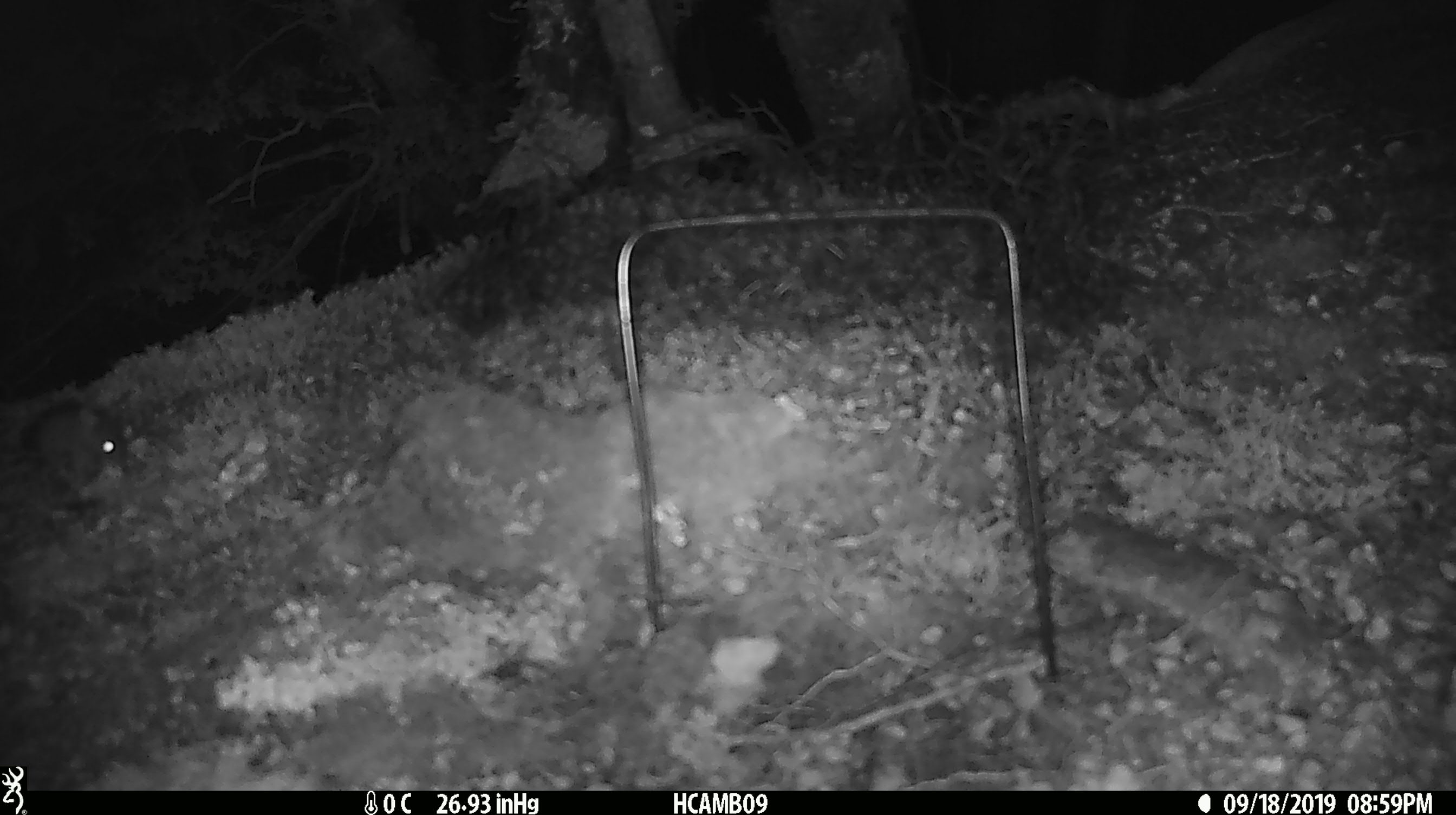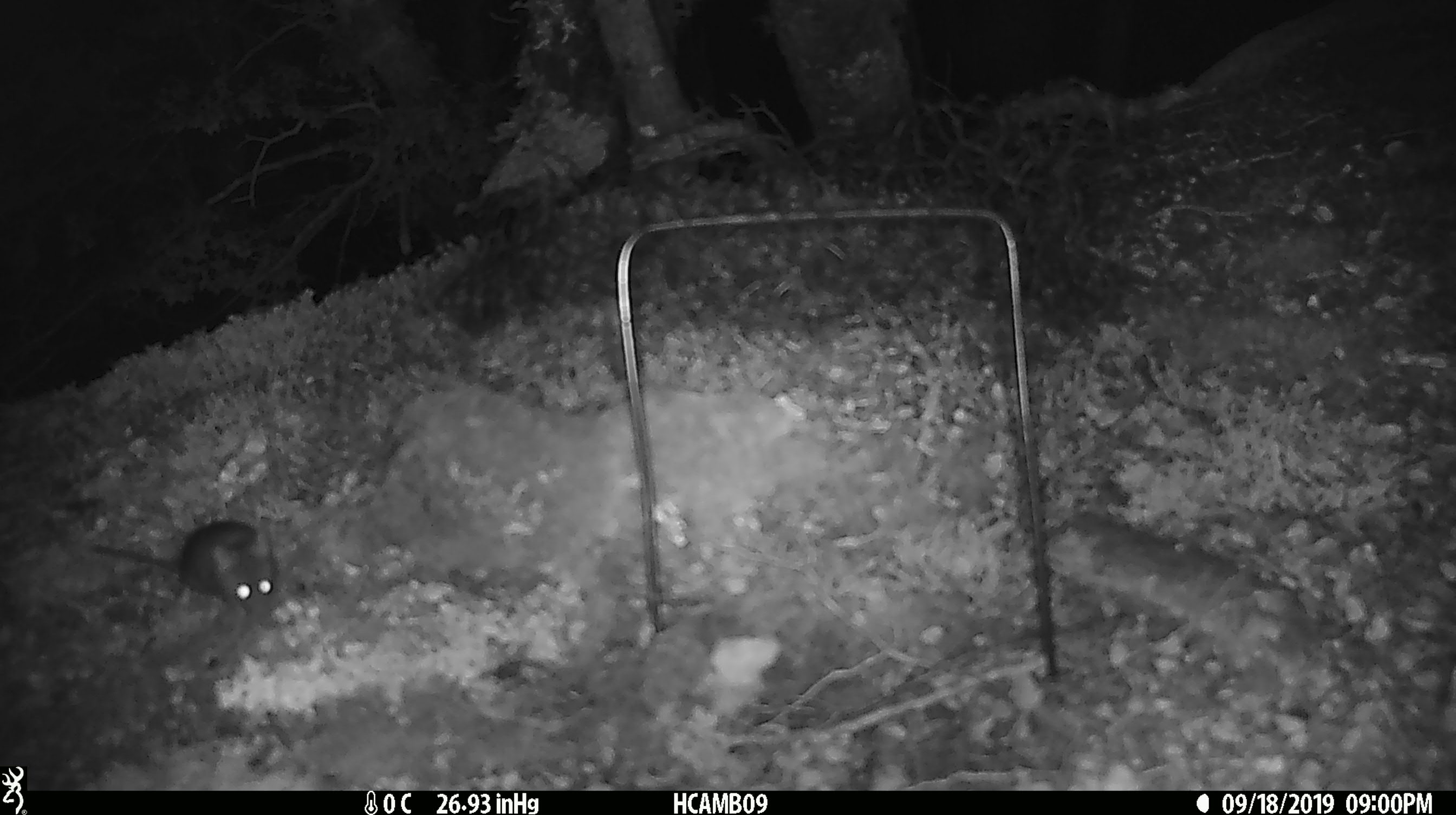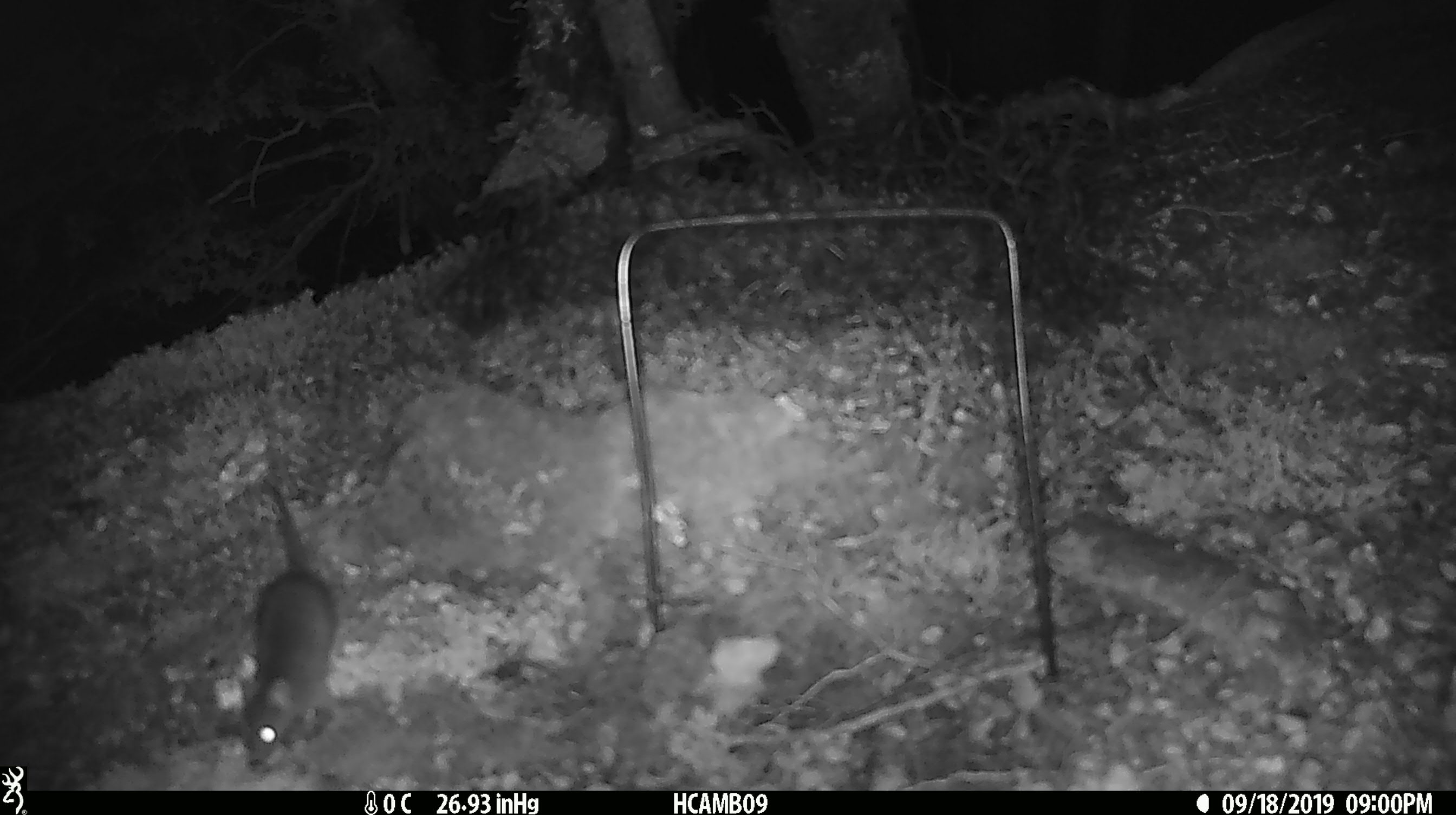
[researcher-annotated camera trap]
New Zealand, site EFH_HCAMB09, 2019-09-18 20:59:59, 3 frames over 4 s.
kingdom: Animalia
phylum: Chordata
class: Mammalia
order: Rodentia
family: Muridae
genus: Mus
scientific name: Mus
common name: mouse